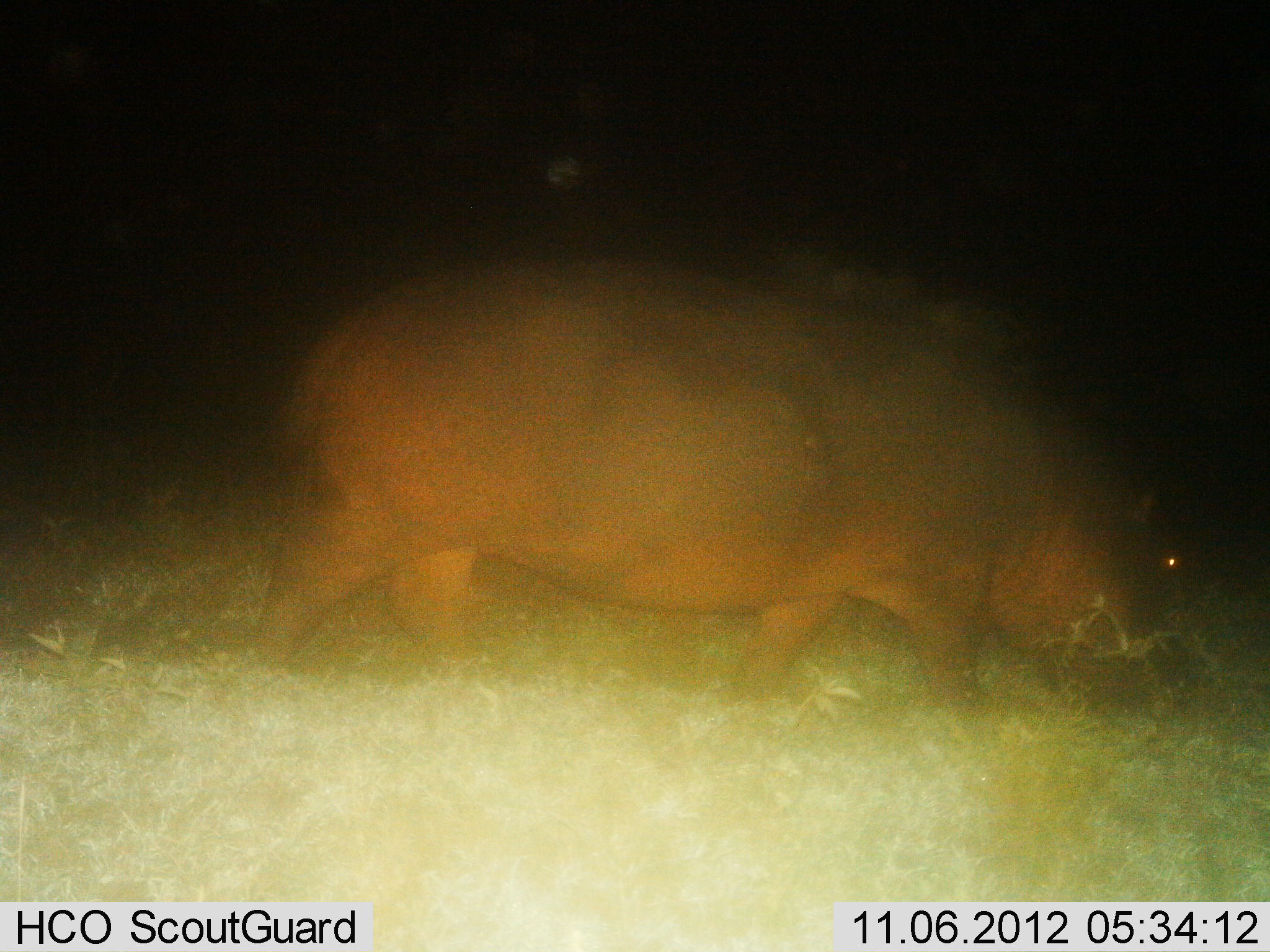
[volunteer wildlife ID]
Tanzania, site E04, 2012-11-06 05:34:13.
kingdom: Animalia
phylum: Chordata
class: Mammalia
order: Artiodactyla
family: Hippopotamidae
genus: Hippopotamus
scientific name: Hippopotamus amphibius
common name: hippopotamus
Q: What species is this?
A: Hippopotamus (Hippopotamus amphibius).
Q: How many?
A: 1.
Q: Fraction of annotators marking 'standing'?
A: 20%.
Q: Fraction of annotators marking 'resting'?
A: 0%.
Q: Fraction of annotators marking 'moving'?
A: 70%.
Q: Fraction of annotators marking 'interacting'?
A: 0%.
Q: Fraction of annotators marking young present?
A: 0%.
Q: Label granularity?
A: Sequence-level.